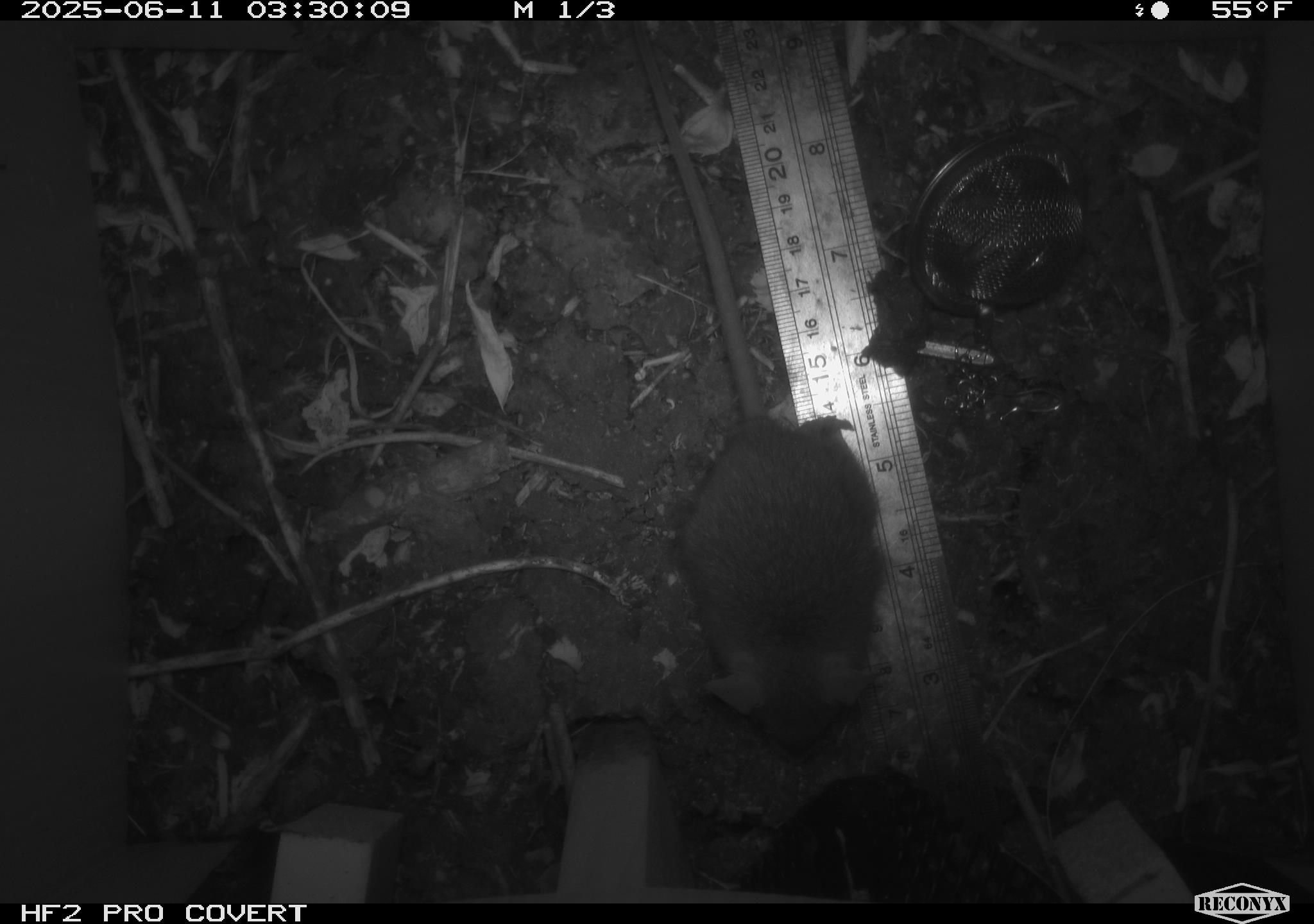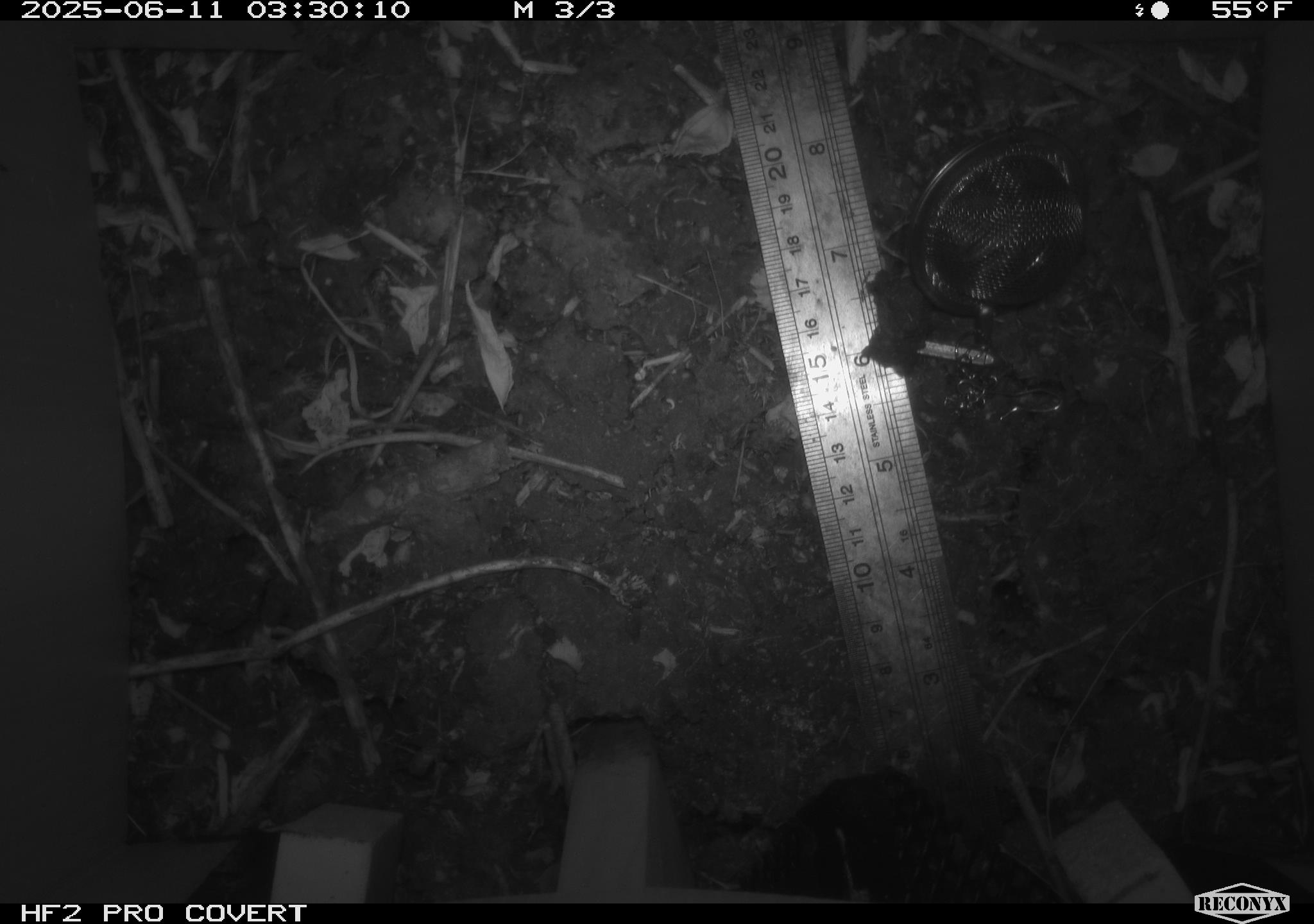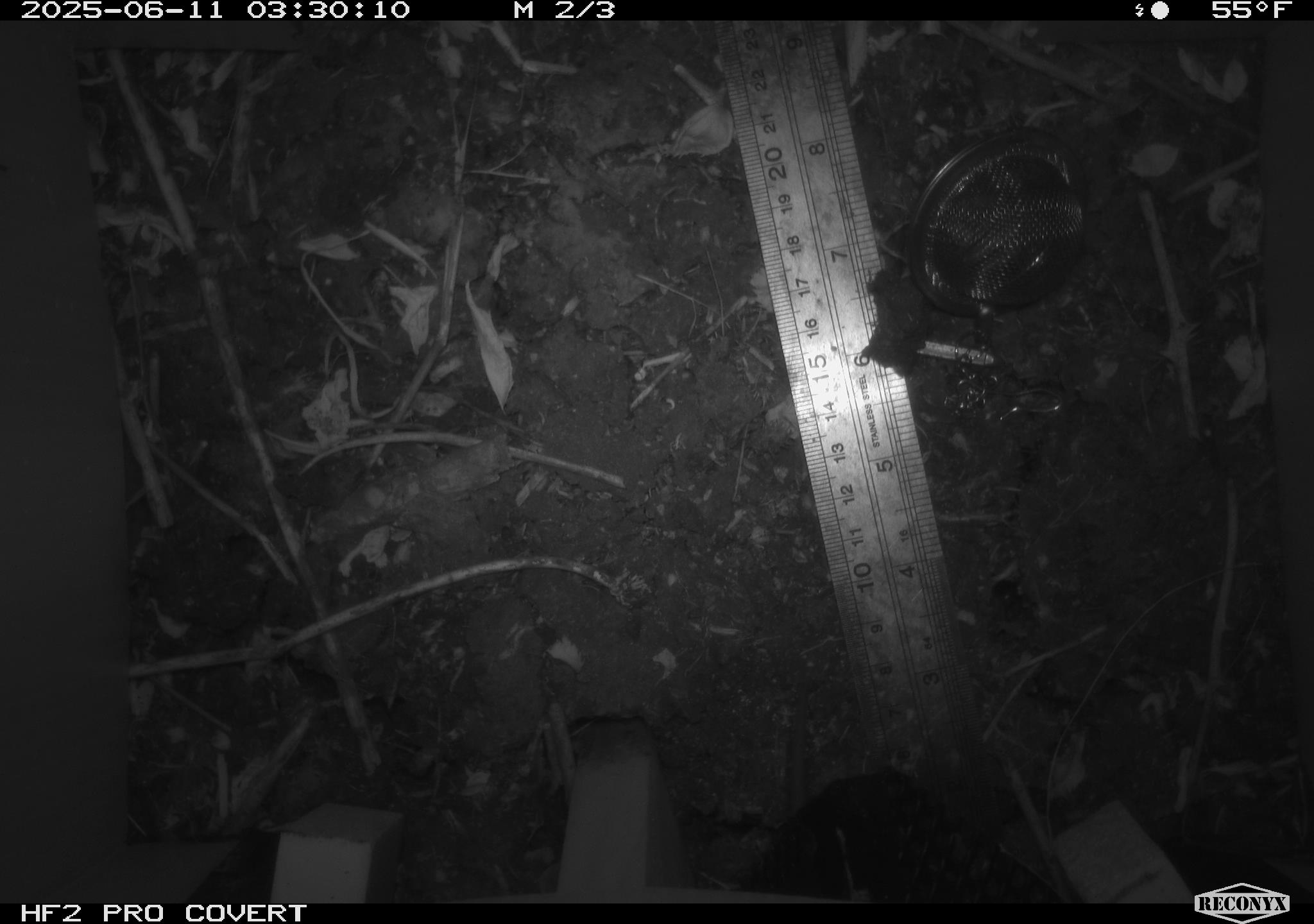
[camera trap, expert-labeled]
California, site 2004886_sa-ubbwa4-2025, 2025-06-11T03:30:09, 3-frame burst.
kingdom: Animalia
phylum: Chordata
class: Mammalia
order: Rodentia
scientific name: Rodentia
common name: rodent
Rodent (Rodentia).